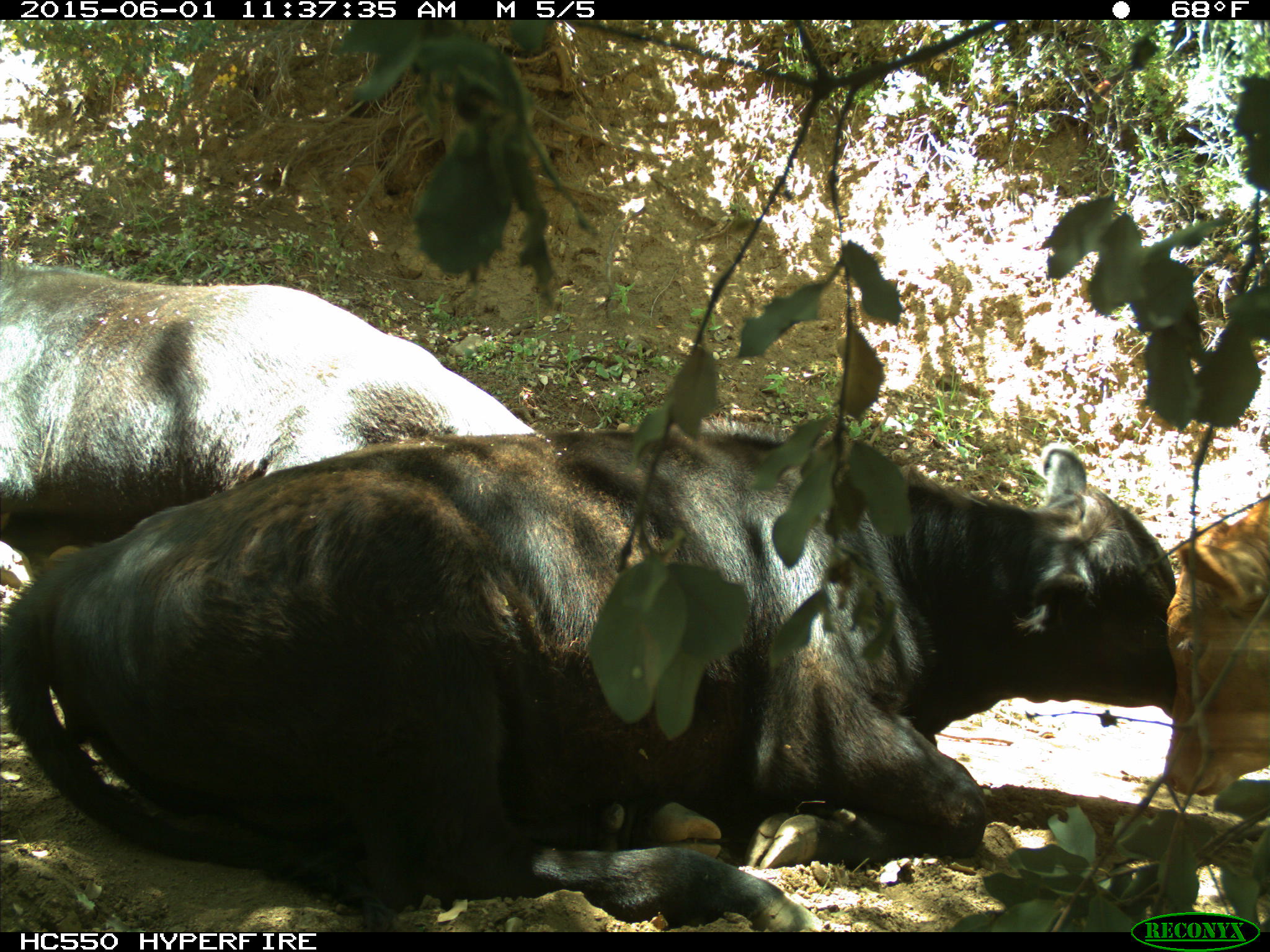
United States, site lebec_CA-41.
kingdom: Animalia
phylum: Chordata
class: Mammalia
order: Artiodactyla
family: Bovidae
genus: Bos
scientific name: Bos taurus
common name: domestic cow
Bos taurus (domestic cow).